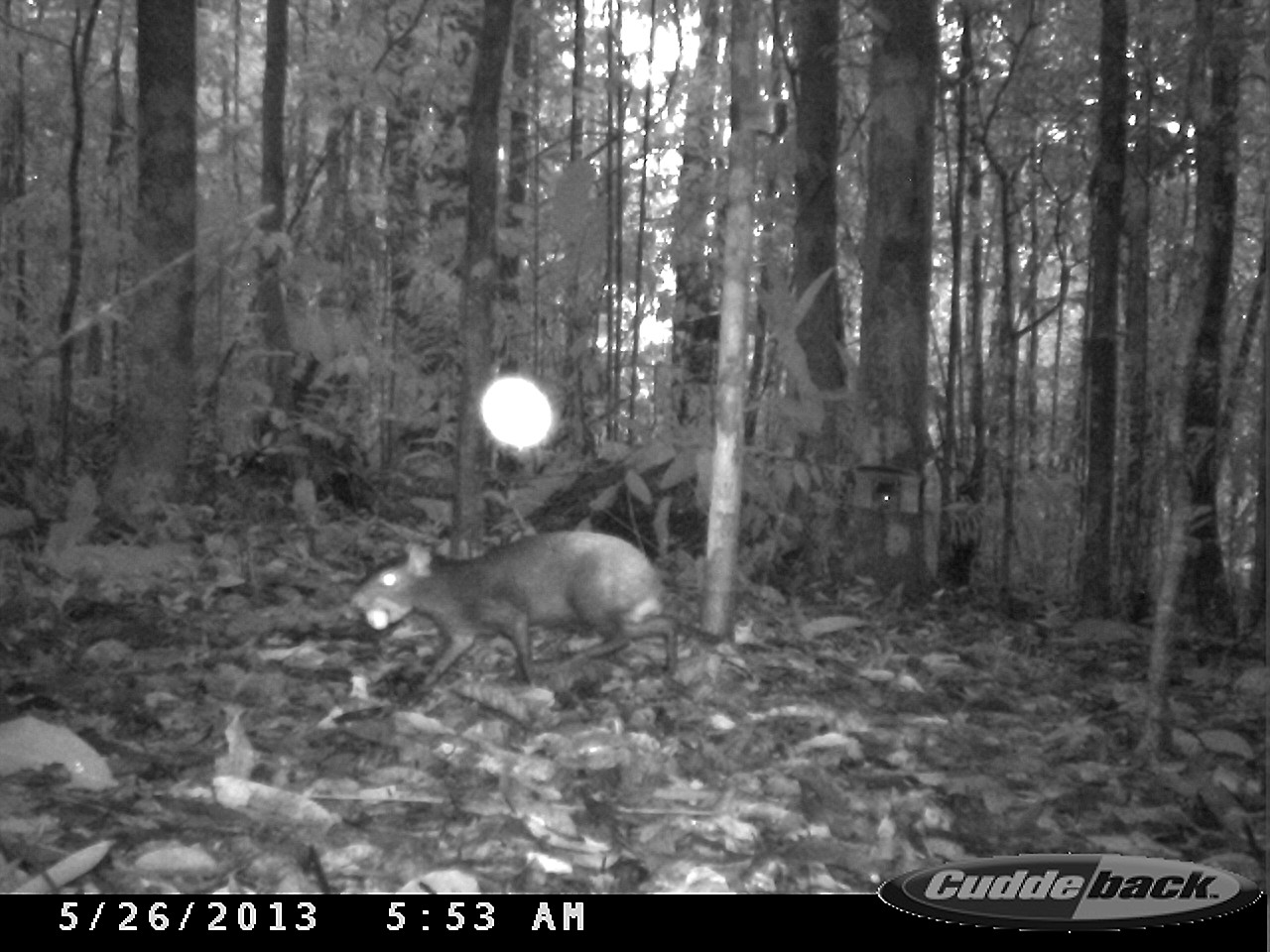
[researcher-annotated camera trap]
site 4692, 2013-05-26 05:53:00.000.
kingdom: Animalia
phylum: Chordata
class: Mammalia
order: Rodentia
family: Dasyproctidae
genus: Dasyprocta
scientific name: Dasyprocta leporina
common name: red-rumped agouti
Dasyprocta leporina (red-rumped agouti), count 1, age adult.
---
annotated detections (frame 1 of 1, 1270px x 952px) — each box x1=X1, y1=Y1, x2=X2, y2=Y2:
dasyprocta leporina: x1=349, y1=532, x2=682, y2=690